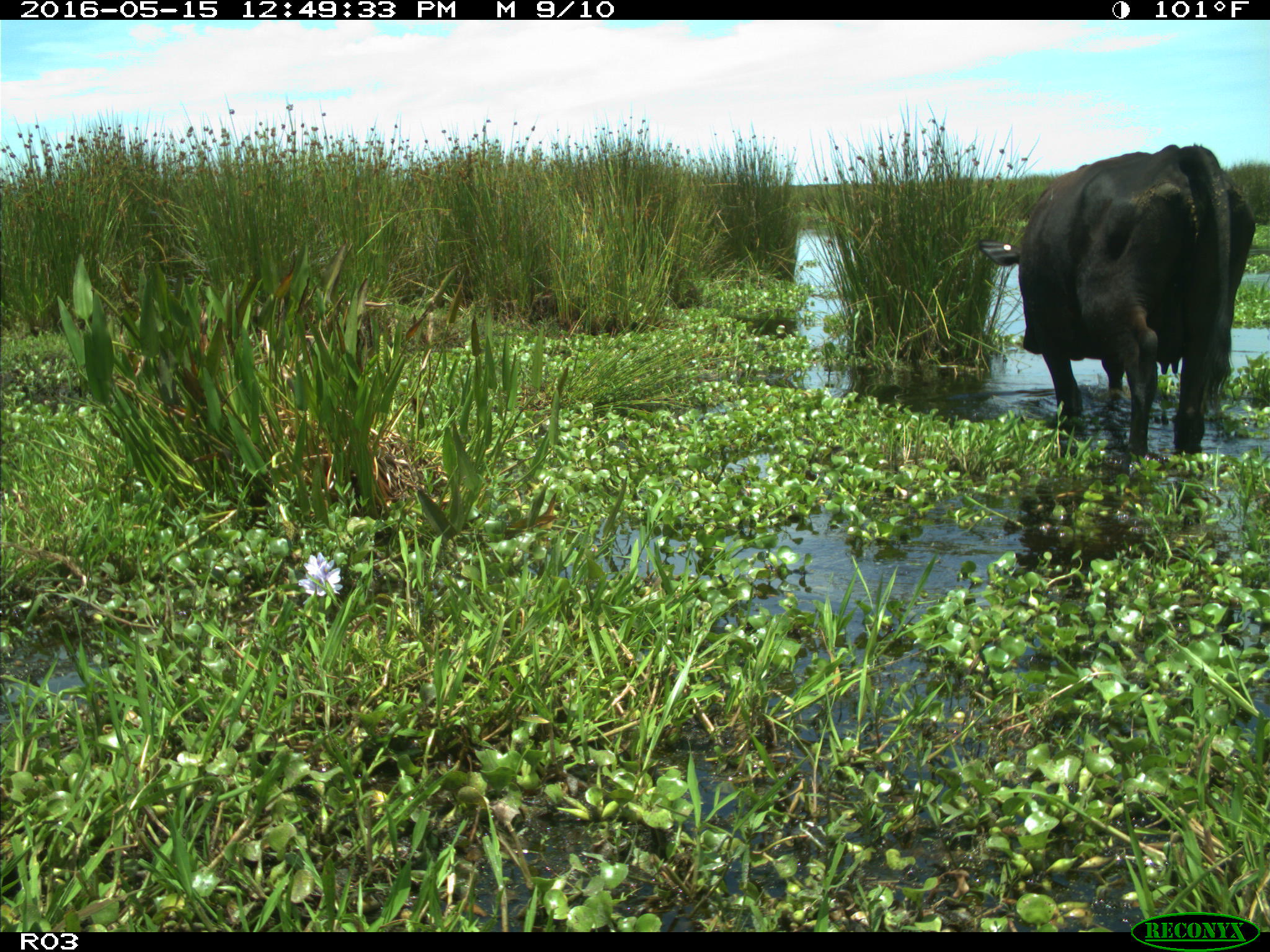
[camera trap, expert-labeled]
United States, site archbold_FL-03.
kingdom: Animalia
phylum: Chordata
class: Mammalia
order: Artiodactyla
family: Bovidae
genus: Bos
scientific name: Bos taurus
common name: domestic cow